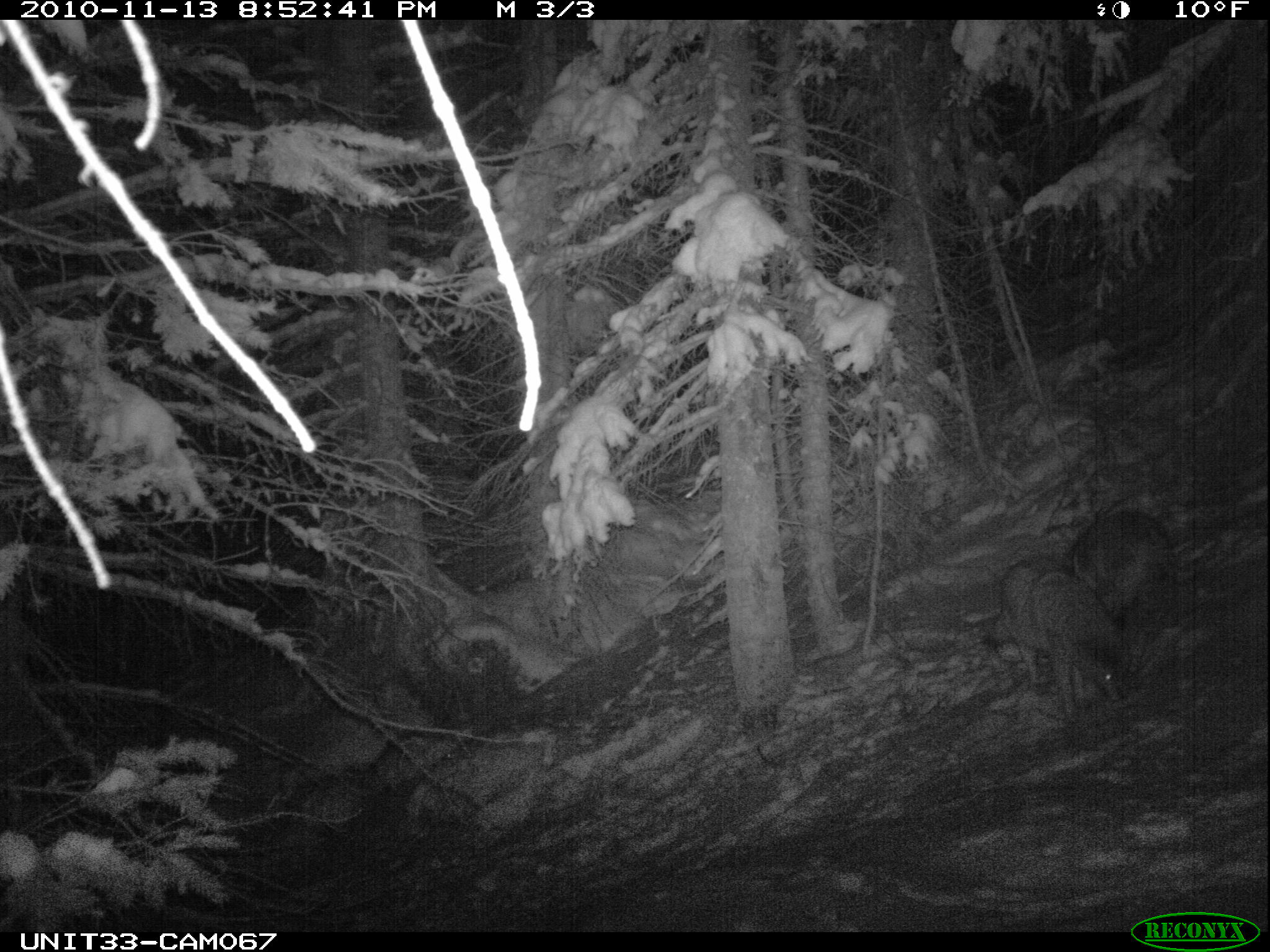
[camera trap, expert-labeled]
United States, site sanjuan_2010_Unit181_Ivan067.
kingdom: Animalia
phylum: Chordata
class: Mammalia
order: Carnivora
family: Canidae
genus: Canis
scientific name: Canis latrans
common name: coyote